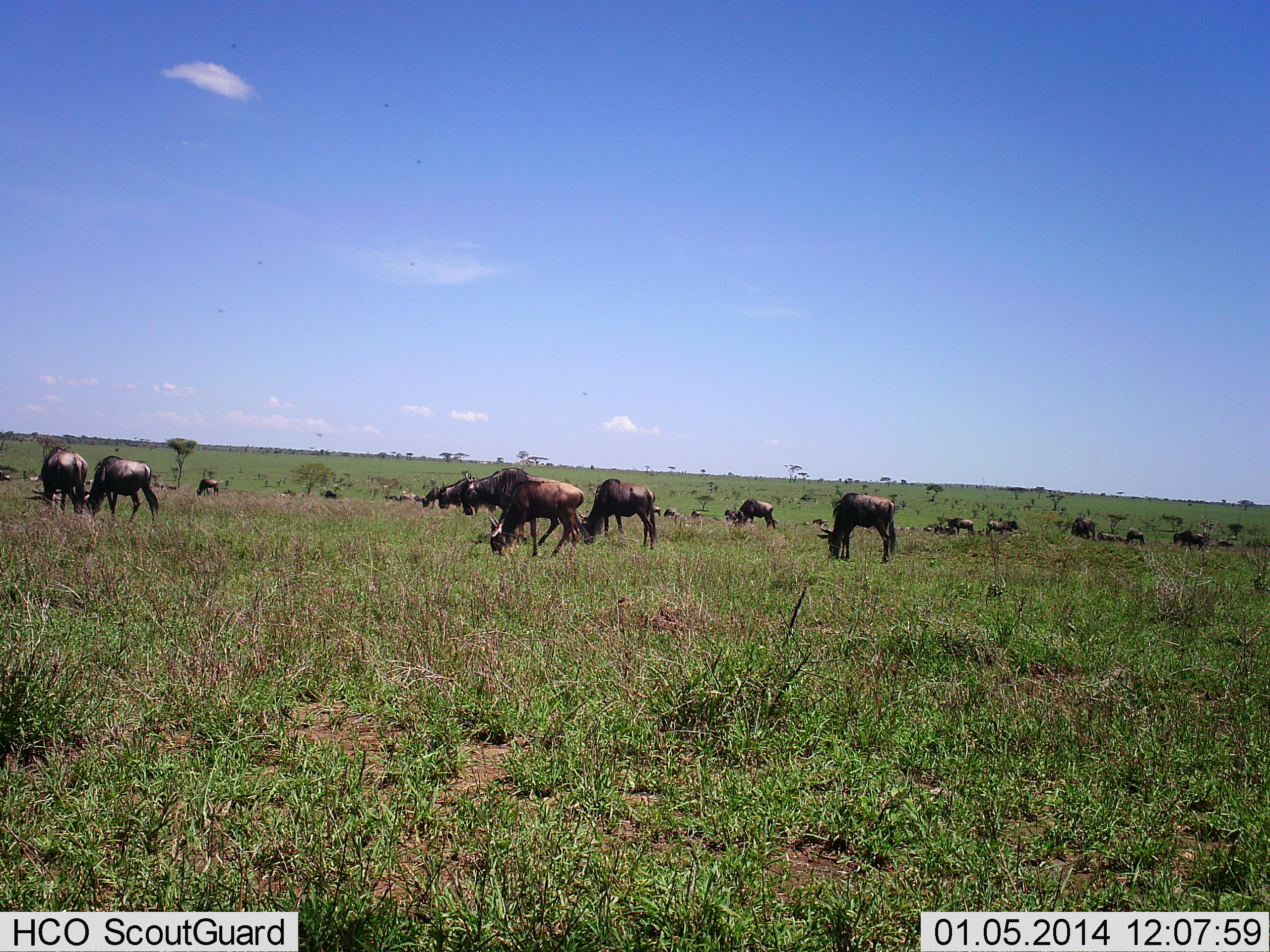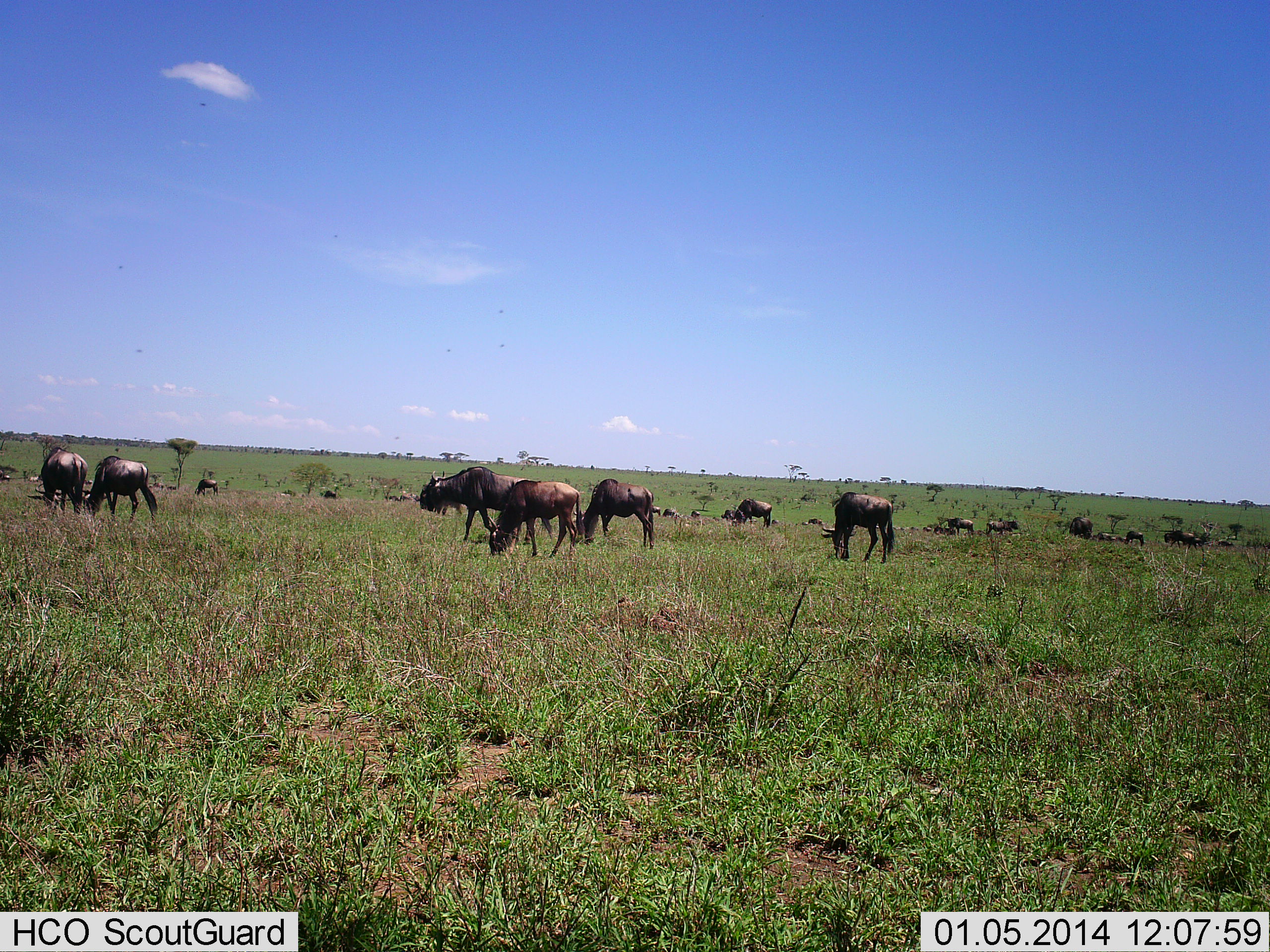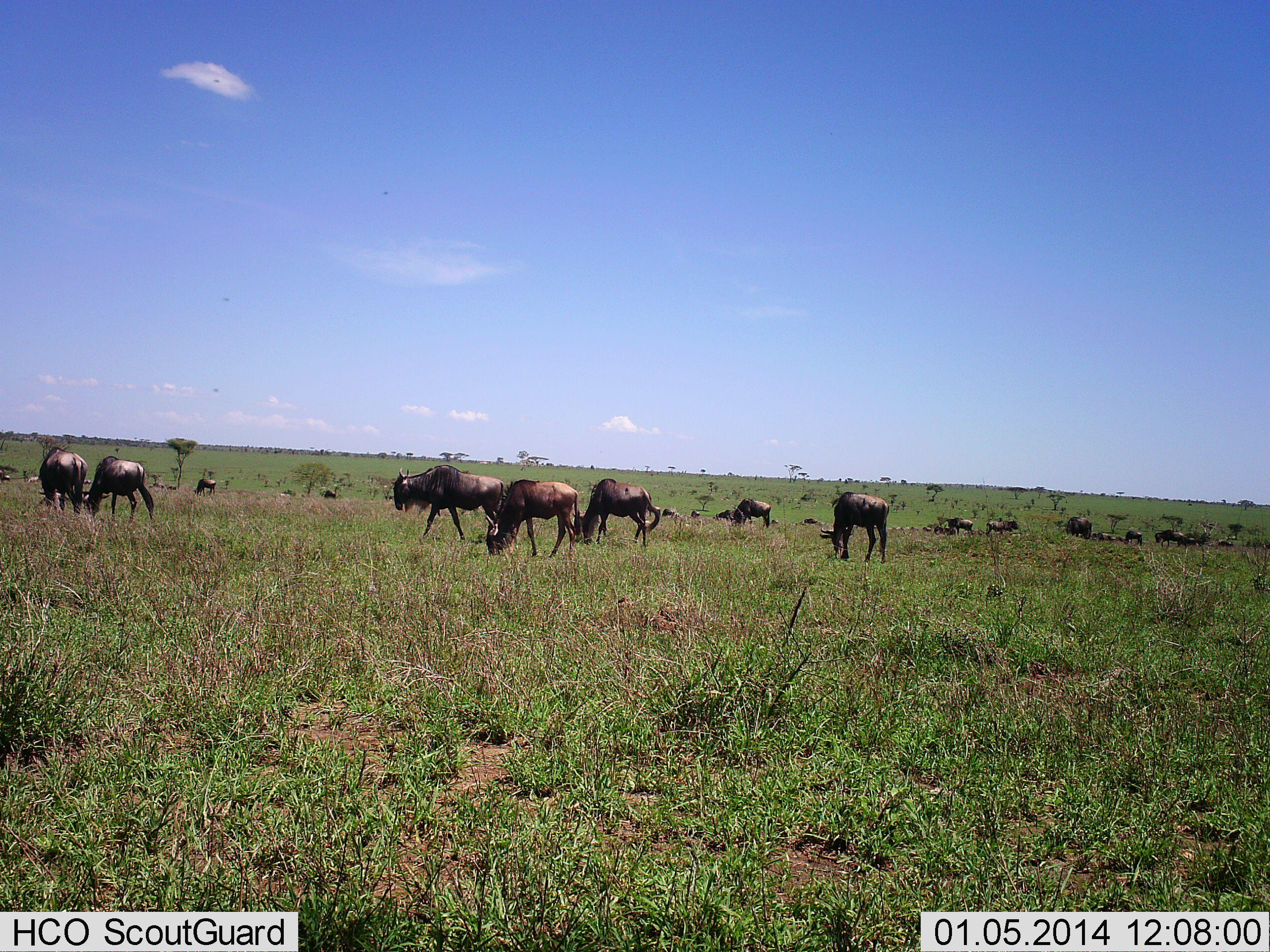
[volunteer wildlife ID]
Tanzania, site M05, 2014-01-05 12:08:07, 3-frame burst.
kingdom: Animalia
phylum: Chordata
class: Mammalia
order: Artiodactyla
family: Bovidae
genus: Connochaetes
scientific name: Connochaetes taurinus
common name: blue wildebeest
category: wildebeest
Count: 11-50.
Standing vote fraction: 60%.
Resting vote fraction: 10%.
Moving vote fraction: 20%.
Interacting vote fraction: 20%.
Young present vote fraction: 10%.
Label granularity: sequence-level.